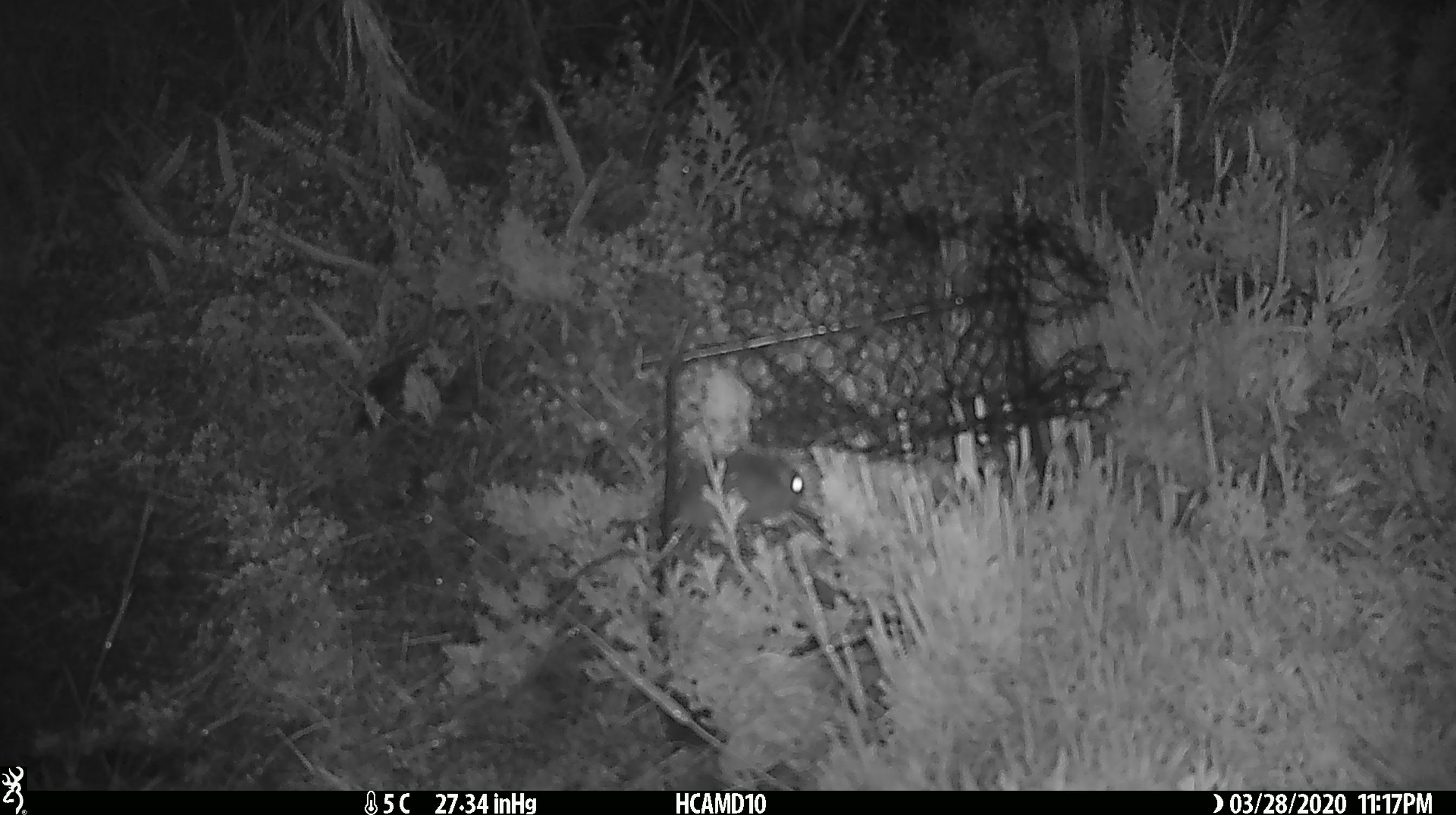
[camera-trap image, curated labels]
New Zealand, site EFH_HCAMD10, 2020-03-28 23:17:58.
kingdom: Animalia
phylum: Chordata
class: Mammalia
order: Rodentia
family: Muridae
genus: Mus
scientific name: Mus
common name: mouse